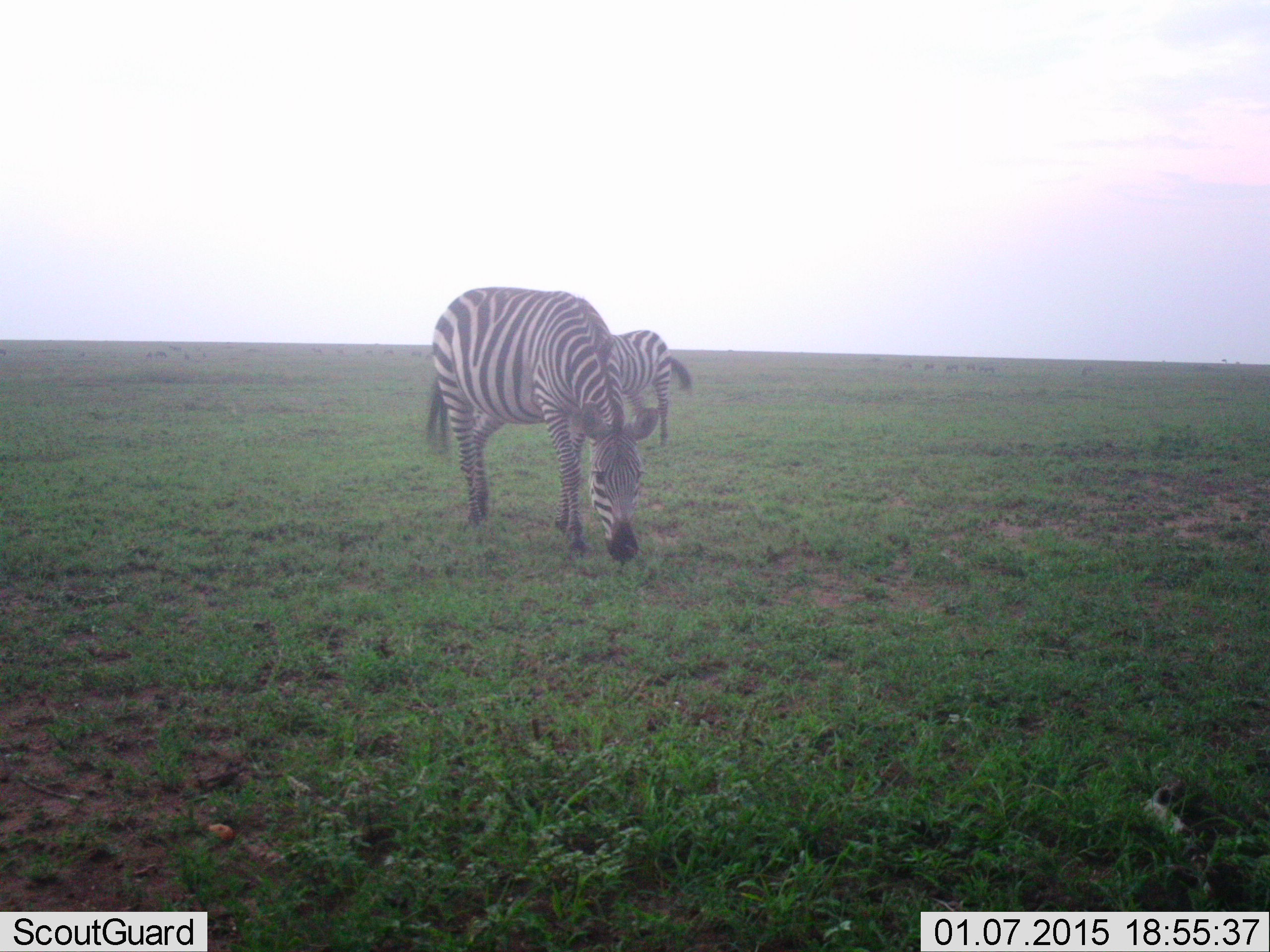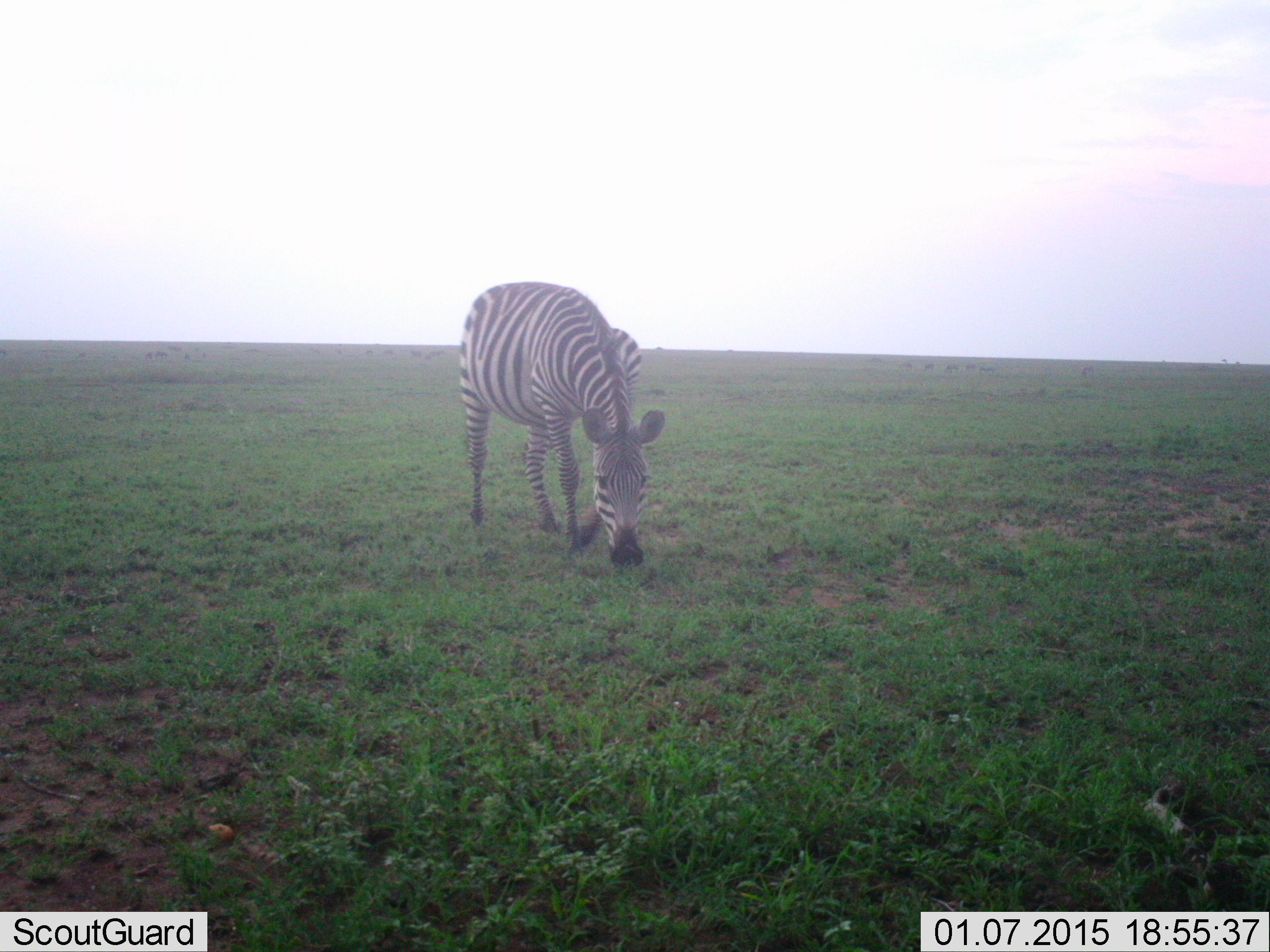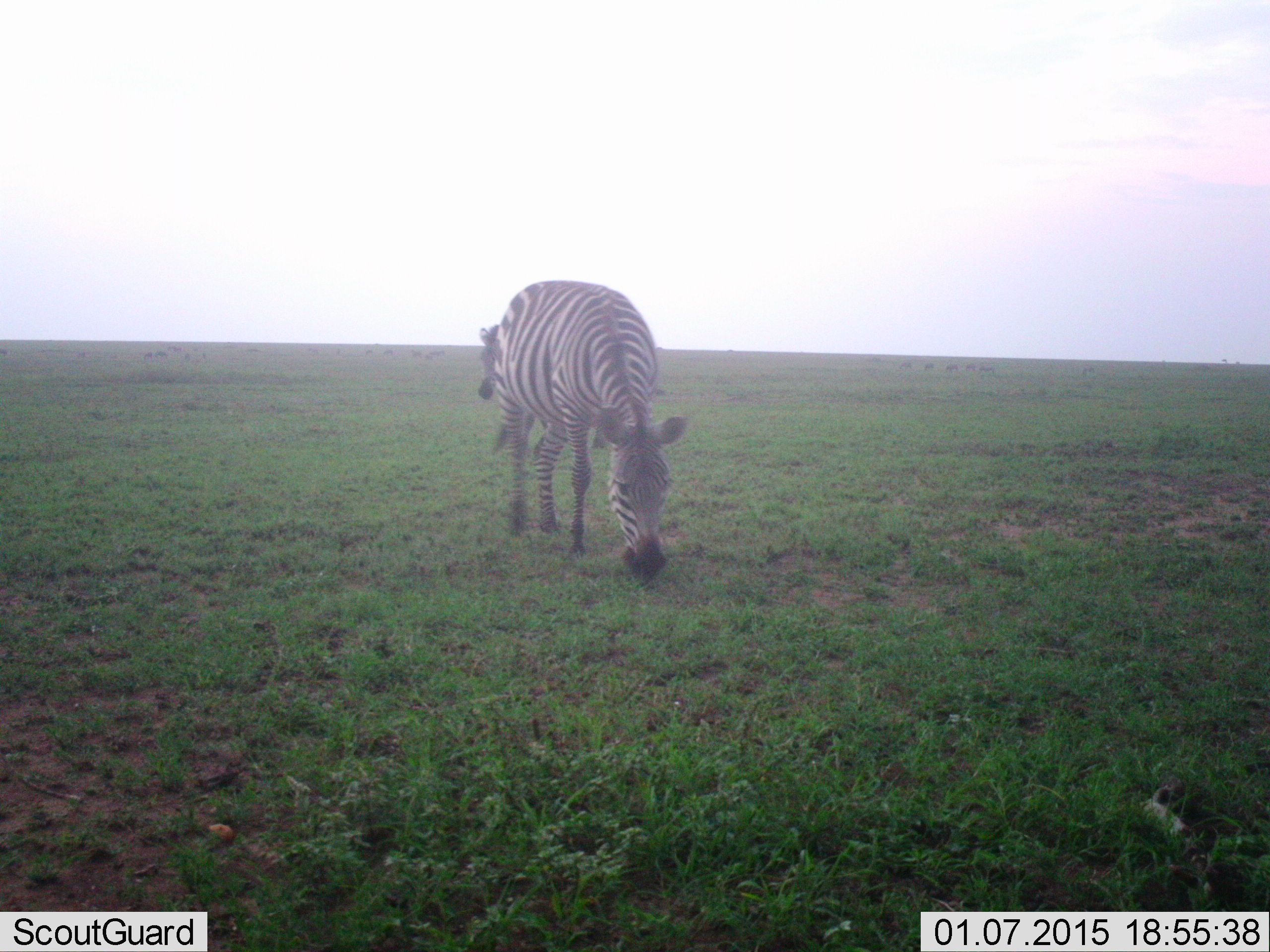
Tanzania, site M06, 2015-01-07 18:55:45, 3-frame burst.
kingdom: Animalia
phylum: Chordata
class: Mammalia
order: Perissodactyla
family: Equidae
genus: Equus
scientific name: Equus quagga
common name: plains zebra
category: zebra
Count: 2.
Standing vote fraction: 18%.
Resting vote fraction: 0%.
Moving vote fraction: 18%.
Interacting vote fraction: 0%.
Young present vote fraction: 9%.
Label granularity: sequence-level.